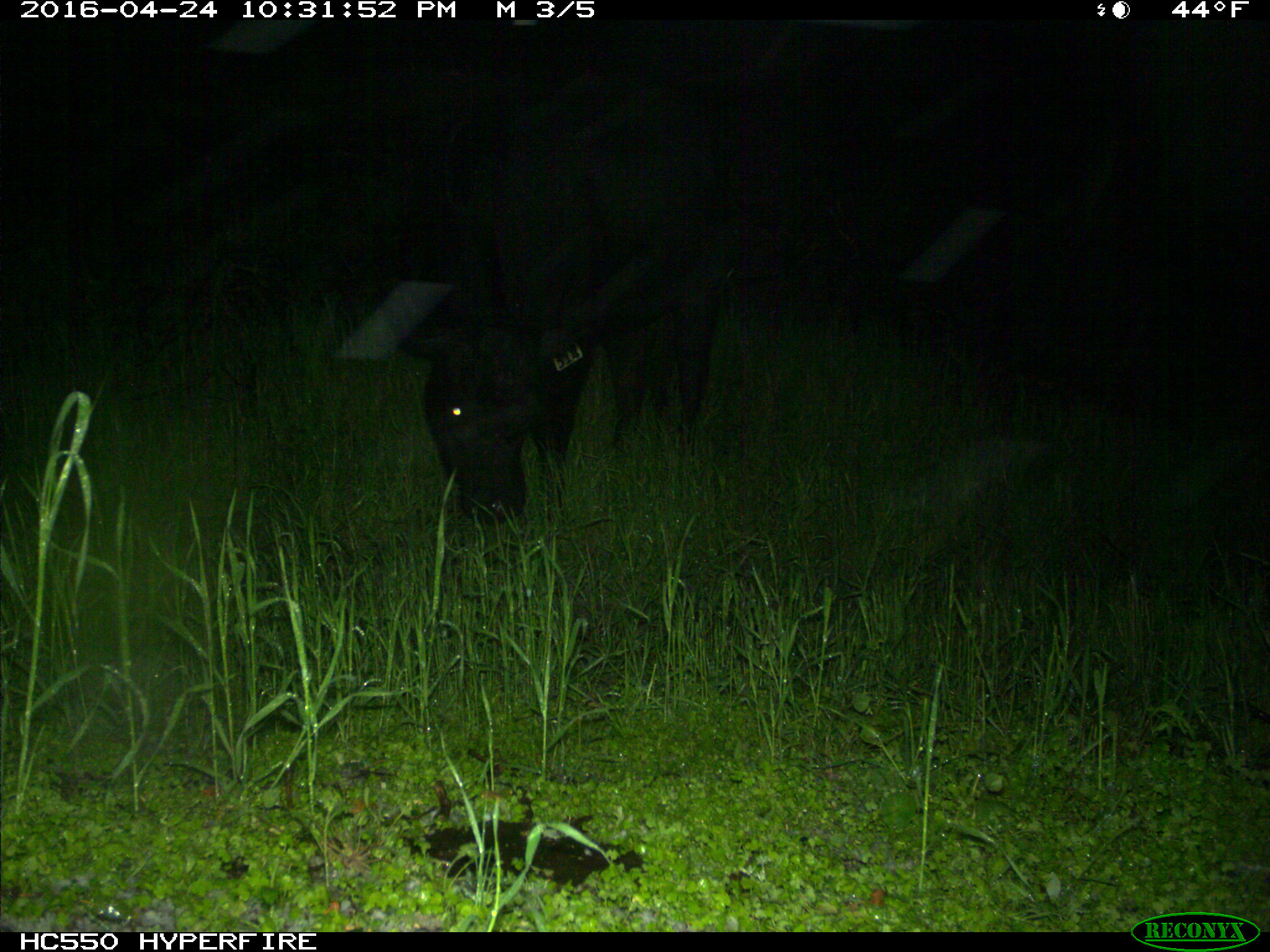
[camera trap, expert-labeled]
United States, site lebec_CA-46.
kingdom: Animalia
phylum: Chordata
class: Mammalia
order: Artiodactyla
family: Bovidae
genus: Bos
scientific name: Bos taurus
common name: domestic cow